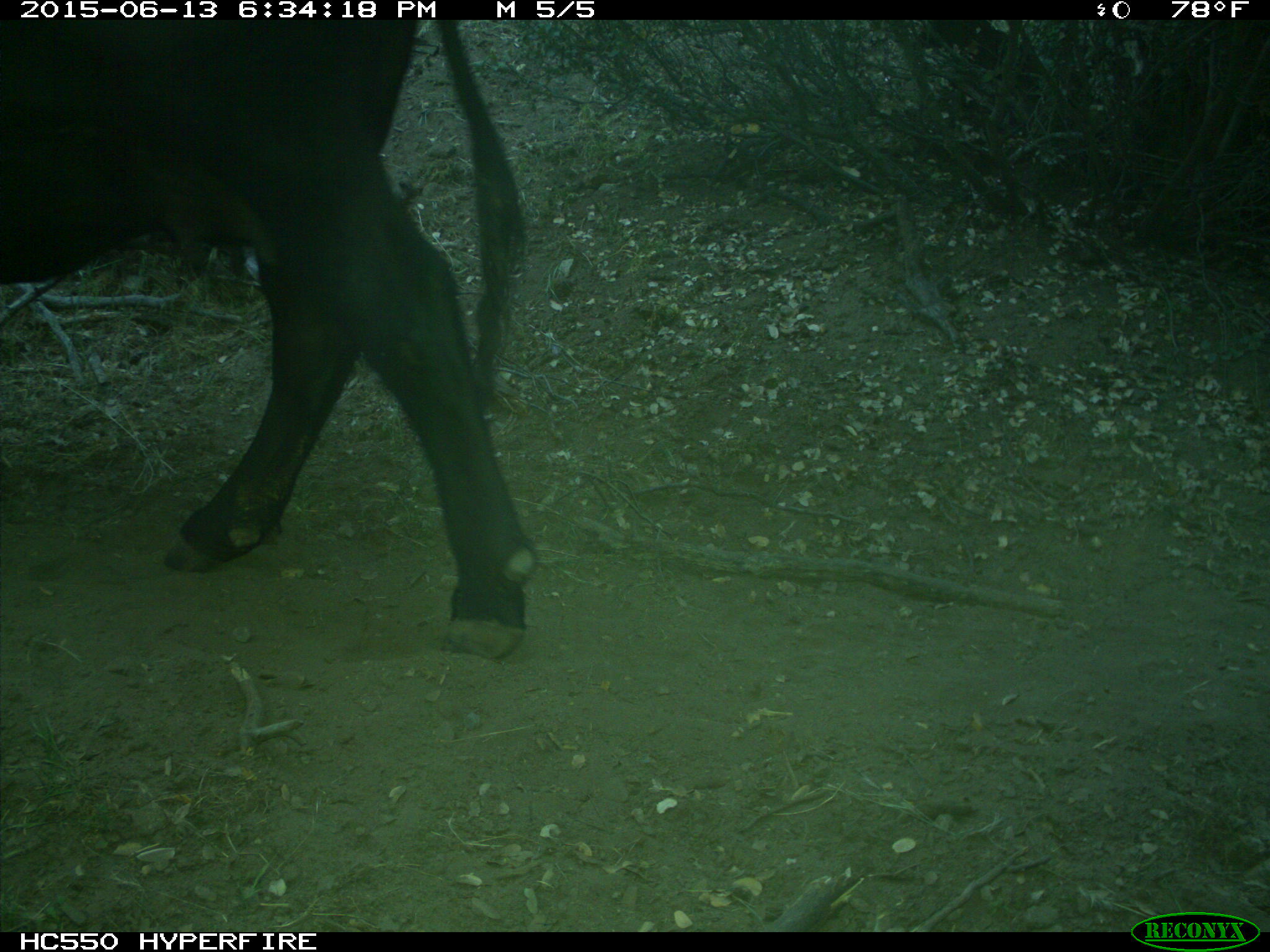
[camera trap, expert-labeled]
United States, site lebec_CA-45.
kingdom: Animalia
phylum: Chordata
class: Mammalia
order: Artiodactyla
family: Bovidae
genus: Bos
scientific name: Bos taurus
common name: domestic cow